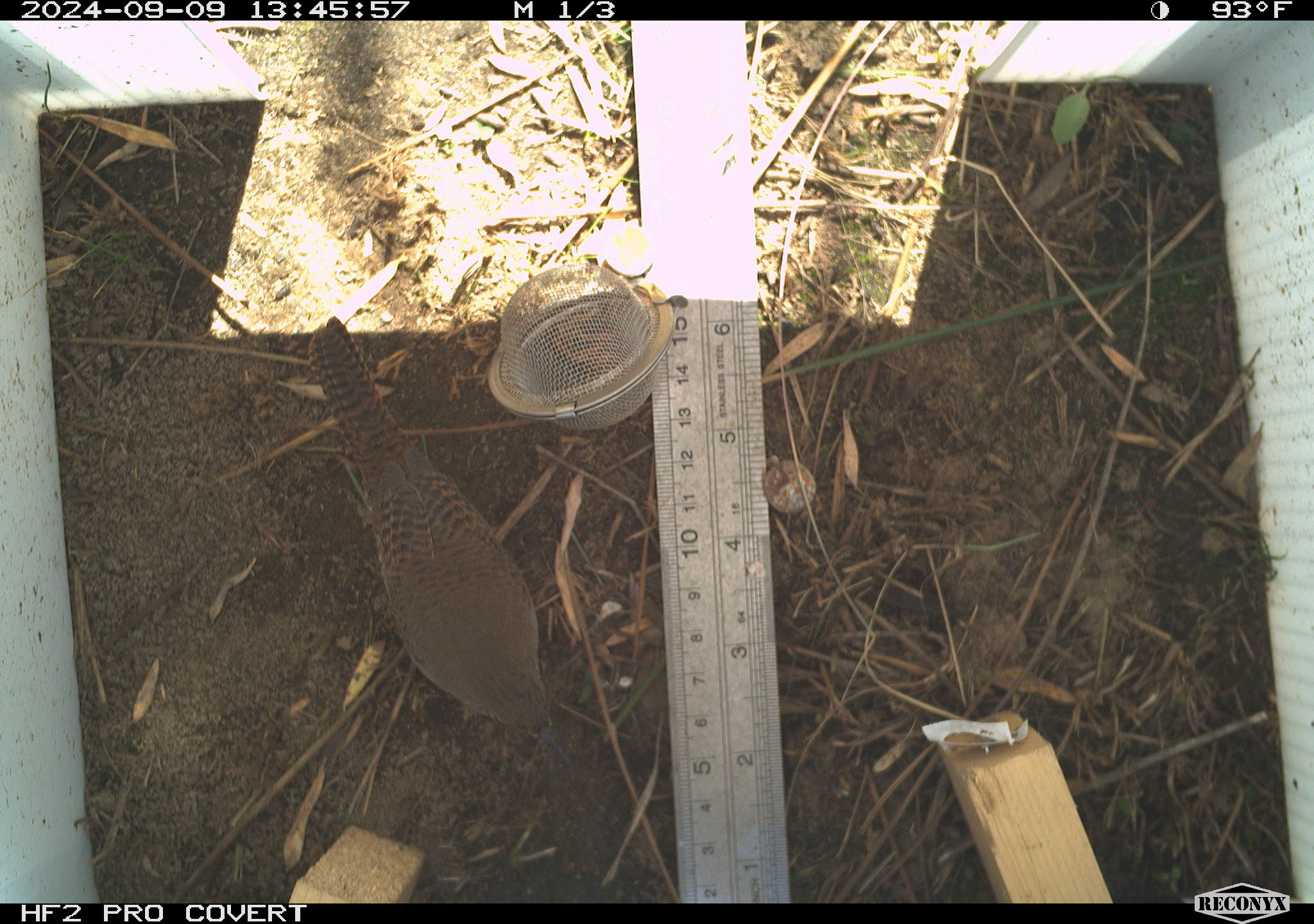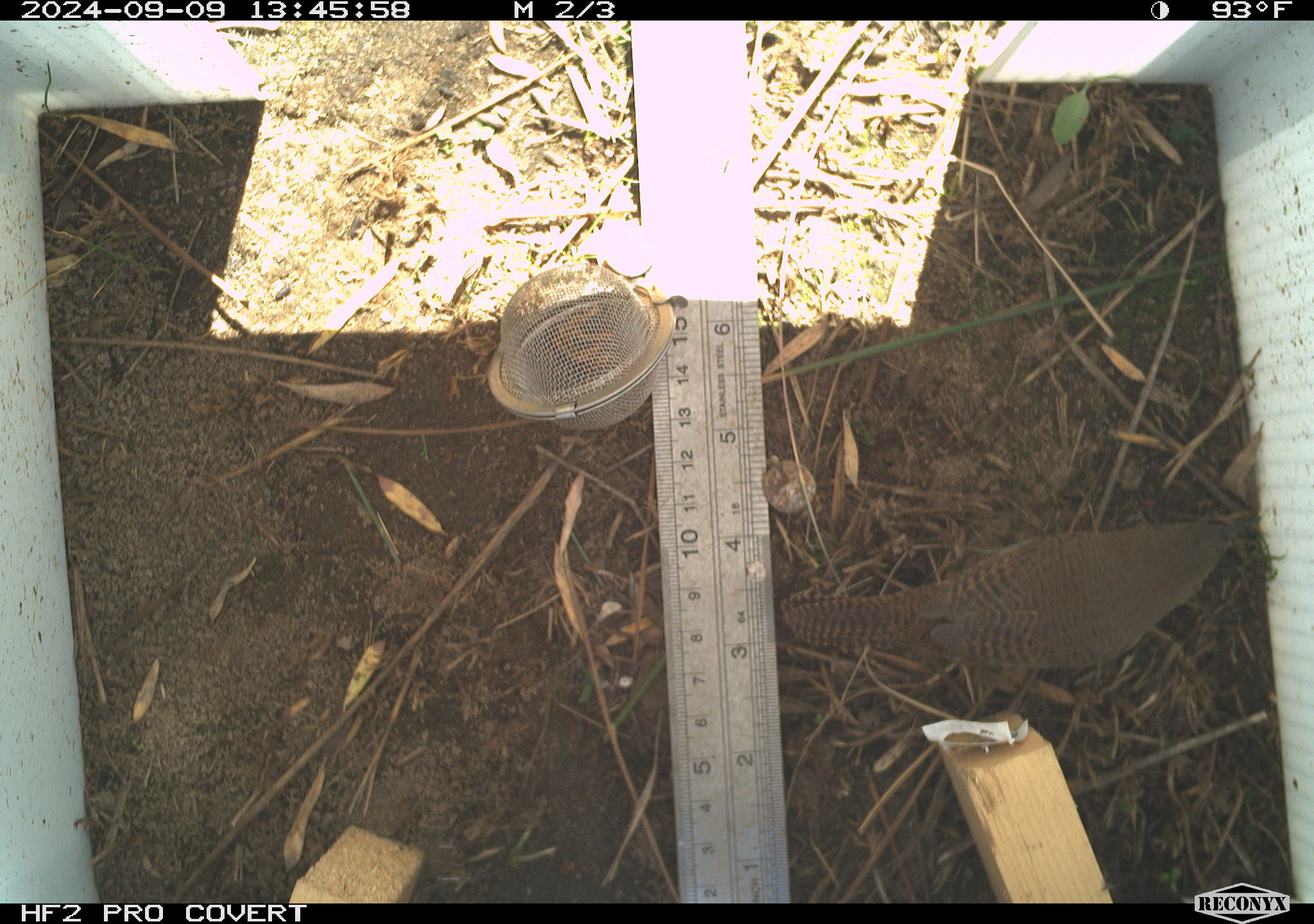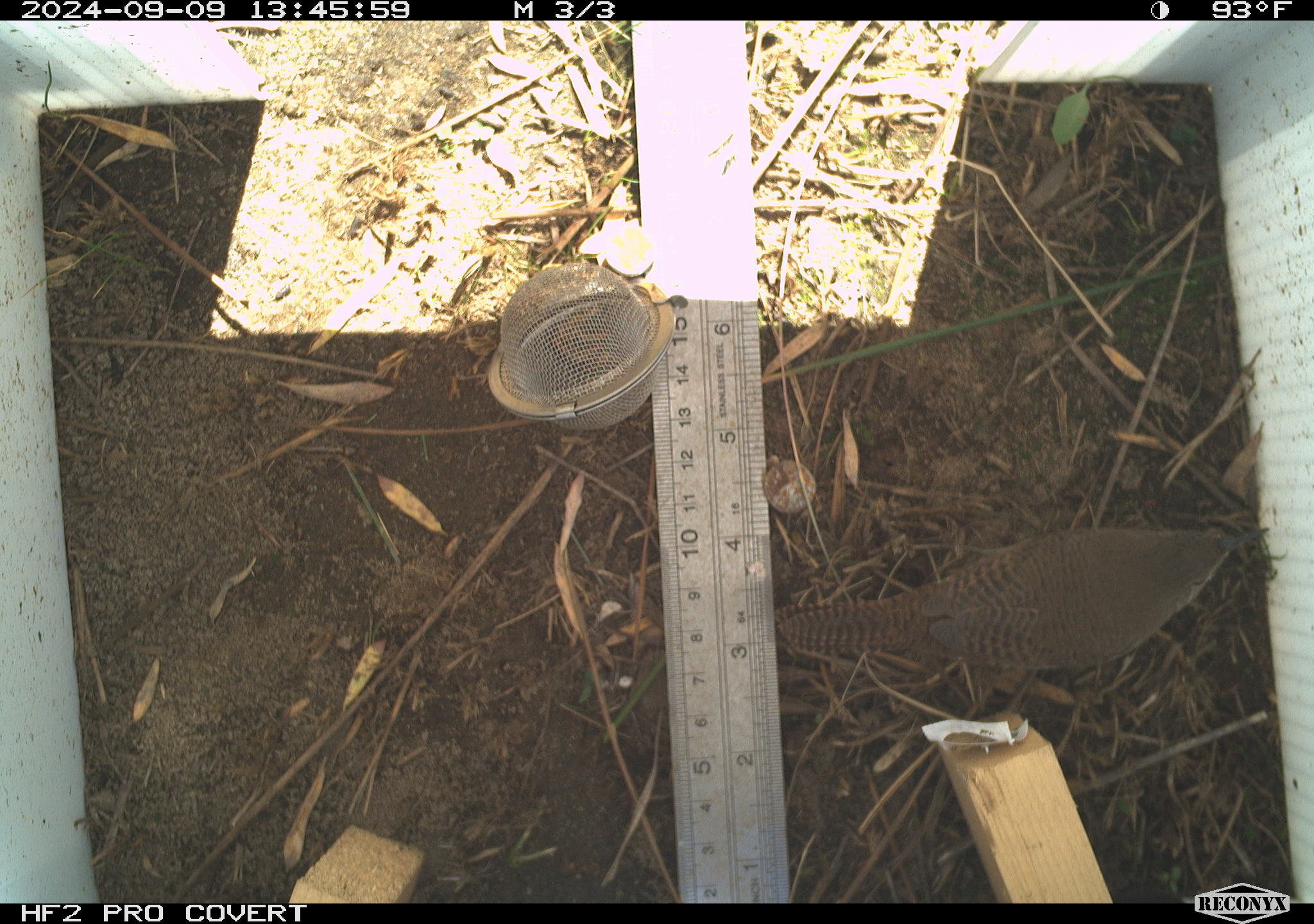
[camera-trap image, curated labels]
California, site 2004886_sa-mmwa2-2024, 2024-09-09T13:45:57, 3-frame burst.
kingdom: Animalia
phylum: Chordata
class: Aves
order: Passeriformes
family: Troglodytidae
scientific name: Troglodytidae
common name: wren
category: troglodytidae family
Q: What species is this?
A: Troglodytidae family (wren) (Troglodytidae).